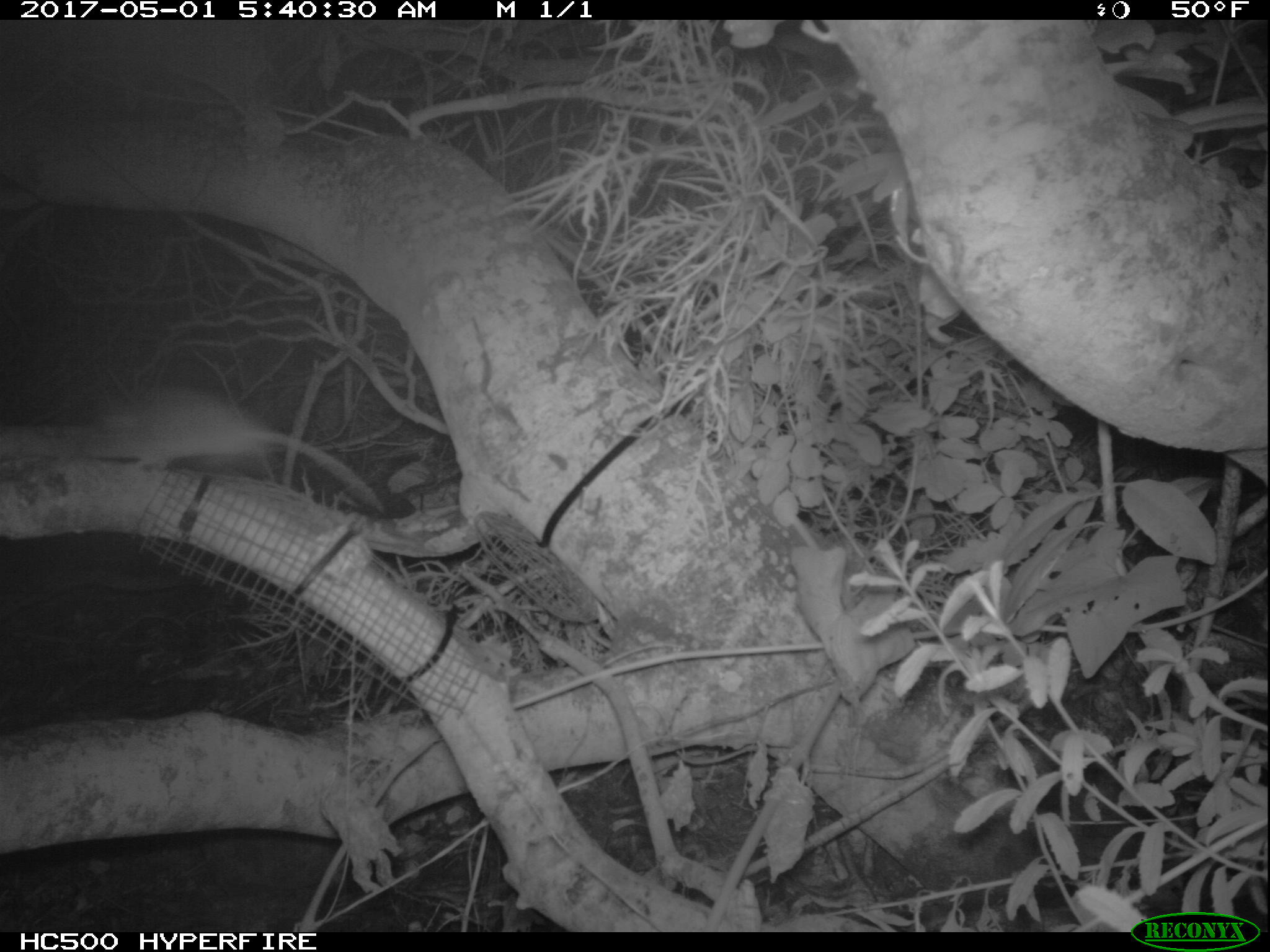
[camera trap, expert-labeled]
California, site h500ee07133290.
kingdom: Animalia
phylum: Chordata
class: Mammalia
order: Rodentia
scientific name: Rodentia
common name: rodent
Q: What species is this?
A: Rodent (Rodentia).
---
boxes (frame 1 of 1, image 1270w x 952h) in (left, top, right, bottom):
rodent: (78, 384, 386, 514)